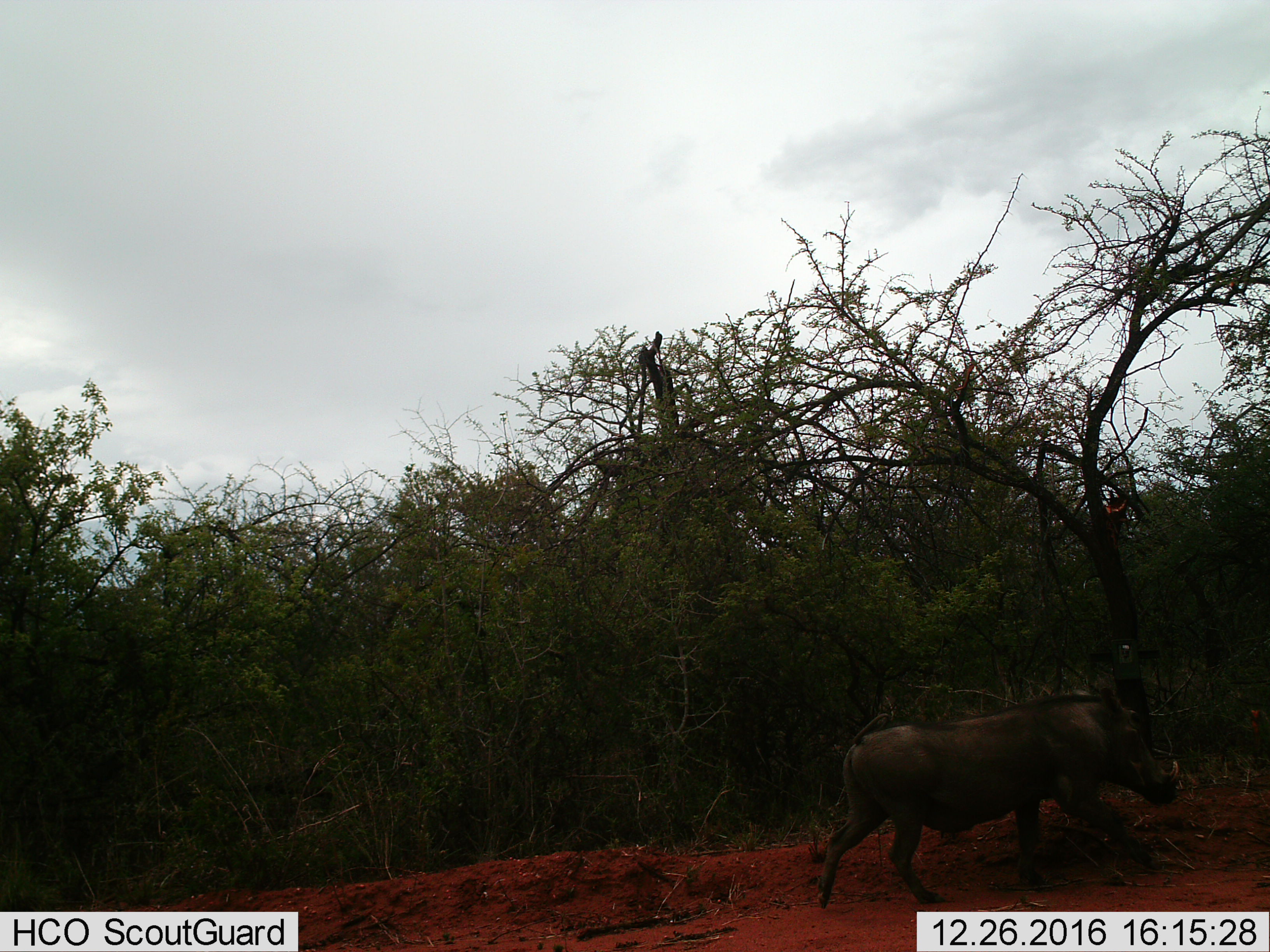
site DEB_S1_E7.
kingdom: Animalia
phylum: Chordata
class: Mammalia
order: Artiodactyla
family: Suidae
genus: Phacochoerus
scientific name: Phacochoerus africanus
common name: warthog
Warthog (Phacochoerus africanus), count 1. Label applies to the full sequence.